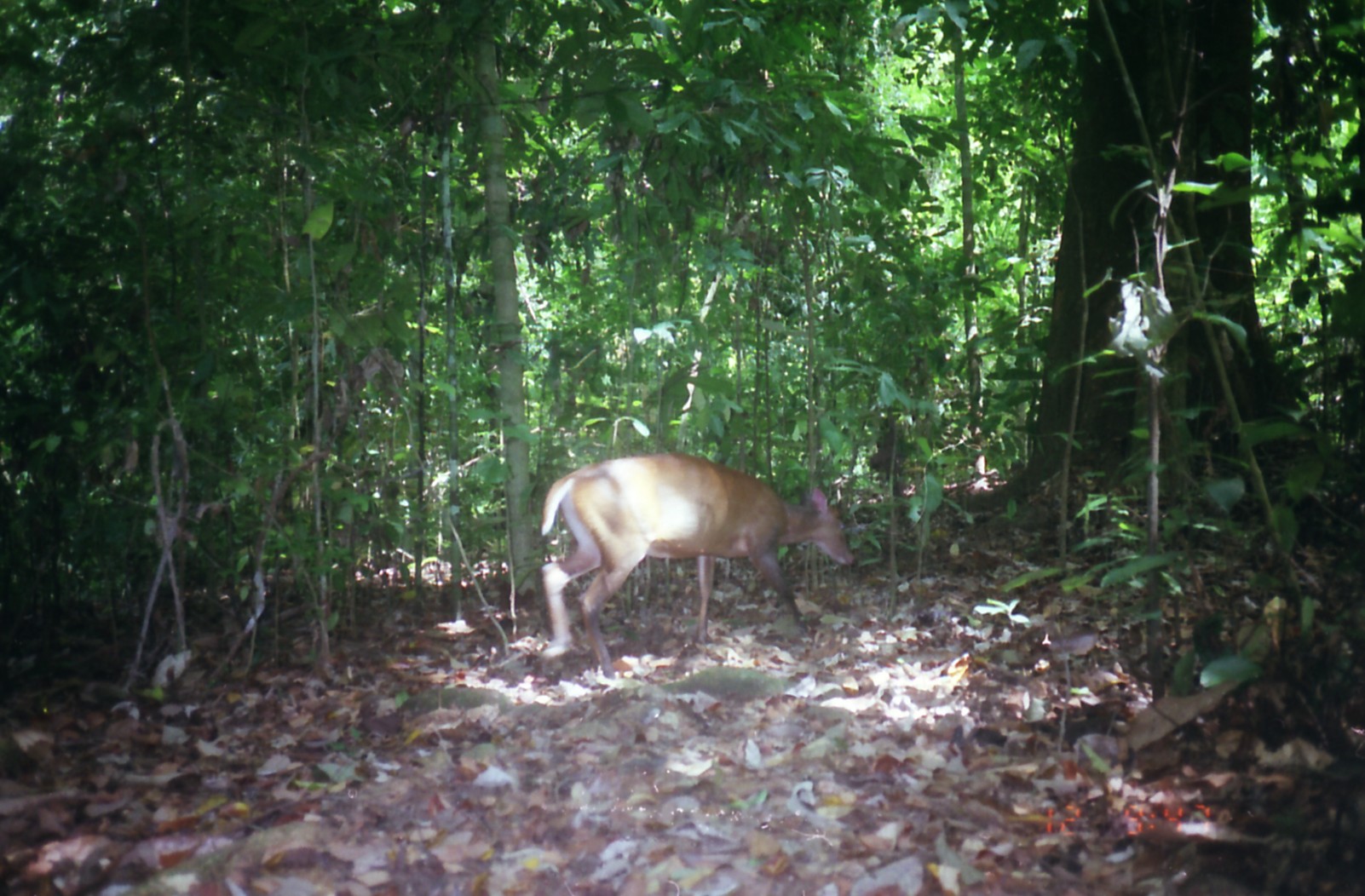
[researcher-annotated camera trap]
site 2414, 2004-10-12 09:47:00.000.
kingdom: Animalia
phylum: Chordata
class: Mammalia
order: Artiodactyla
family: Cervidae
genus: Muntiacus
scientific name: Muntiacus muntjak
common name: southern red muntjac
Muntiacus muntjak (southern red muntjac), count 1.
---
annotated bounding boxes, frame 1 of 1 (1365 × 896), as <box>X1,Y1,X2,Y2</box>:
muntiacus muntjak: <box>536,452,855,676</box>